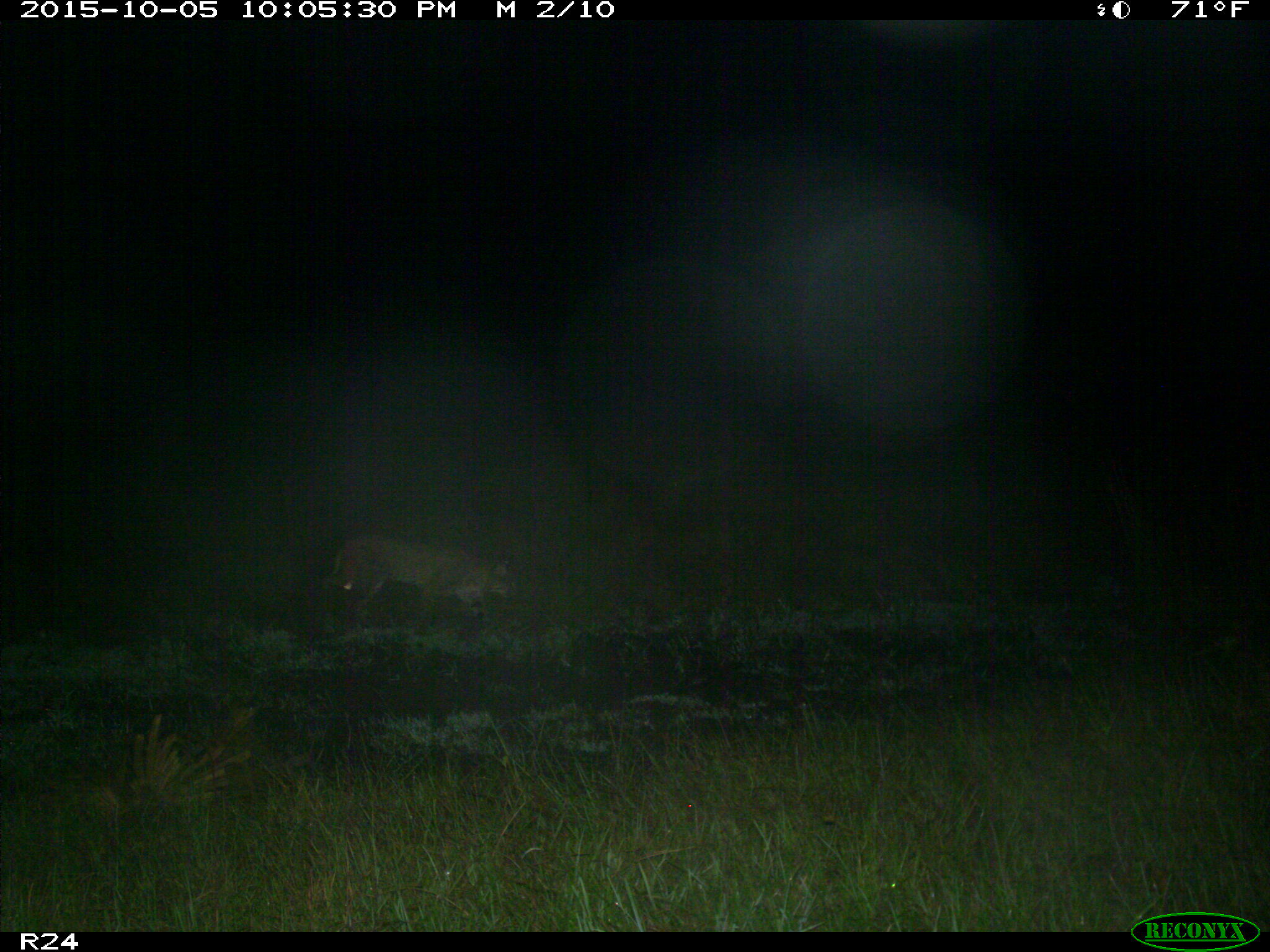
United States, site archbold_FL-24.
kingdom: Animalia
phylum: Chordata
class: Mammalia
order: Carnivora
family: Felidae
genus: Lynx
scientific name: Lynx rufus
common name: bobcat